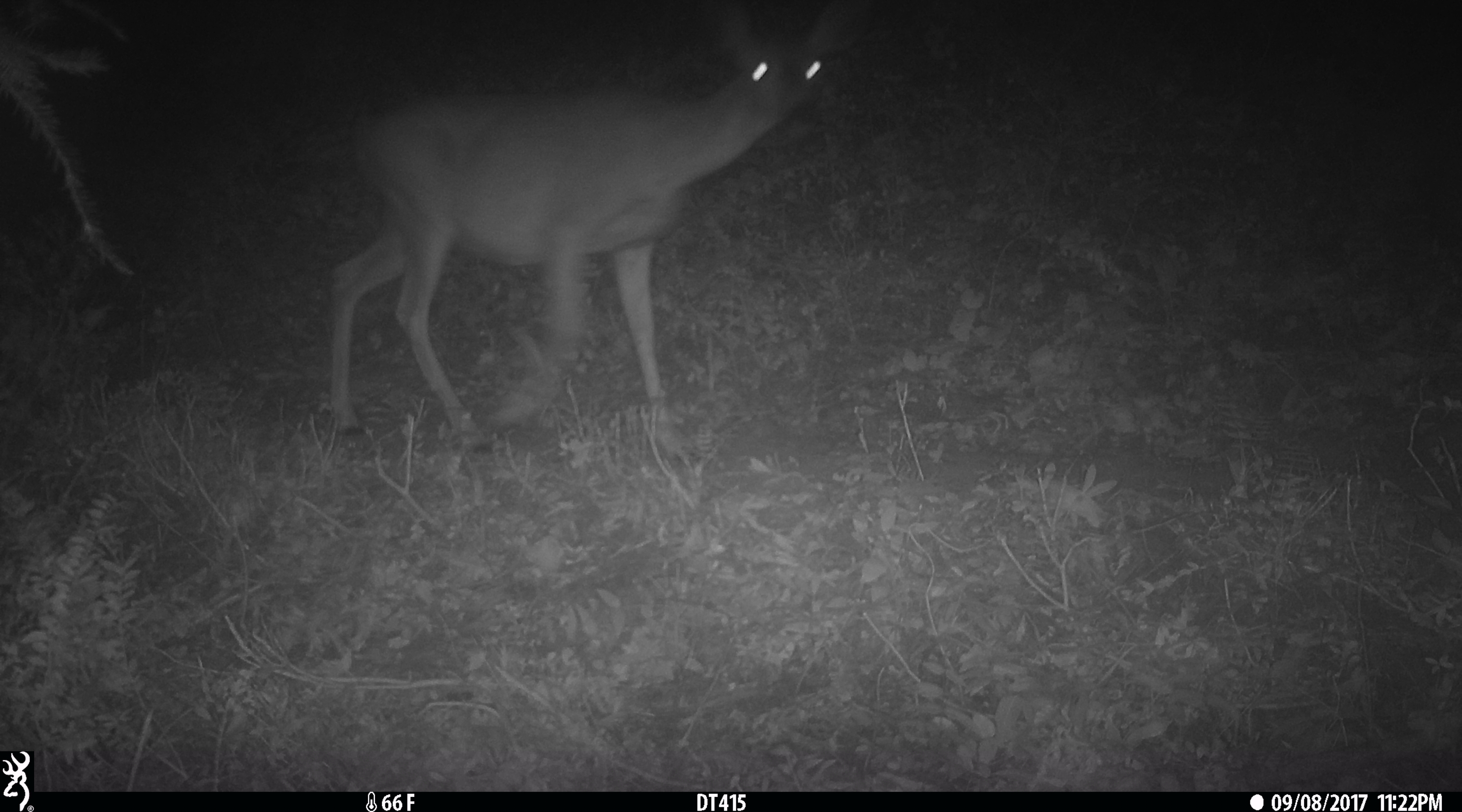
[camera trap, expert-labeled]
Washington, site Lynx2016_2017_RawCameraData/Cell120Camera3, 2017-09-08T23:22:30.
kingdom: Animalia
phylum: Chordata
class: Mammalia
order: Artiodactyla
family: Cervidae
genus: Odocoileus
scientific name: Odocoileus hemionus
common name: mule deer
Odocoileus hemionus (mule deer). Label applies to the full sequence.